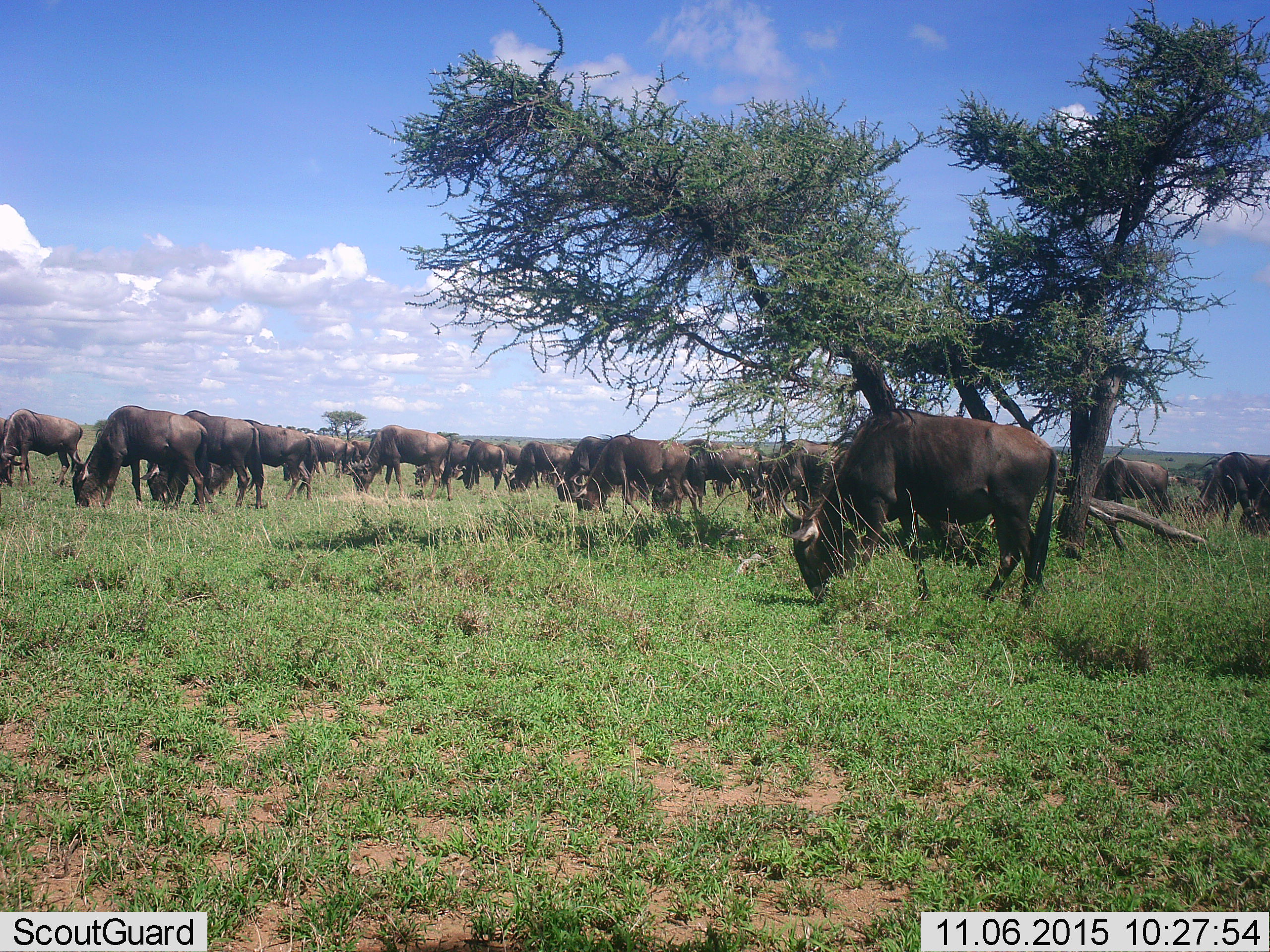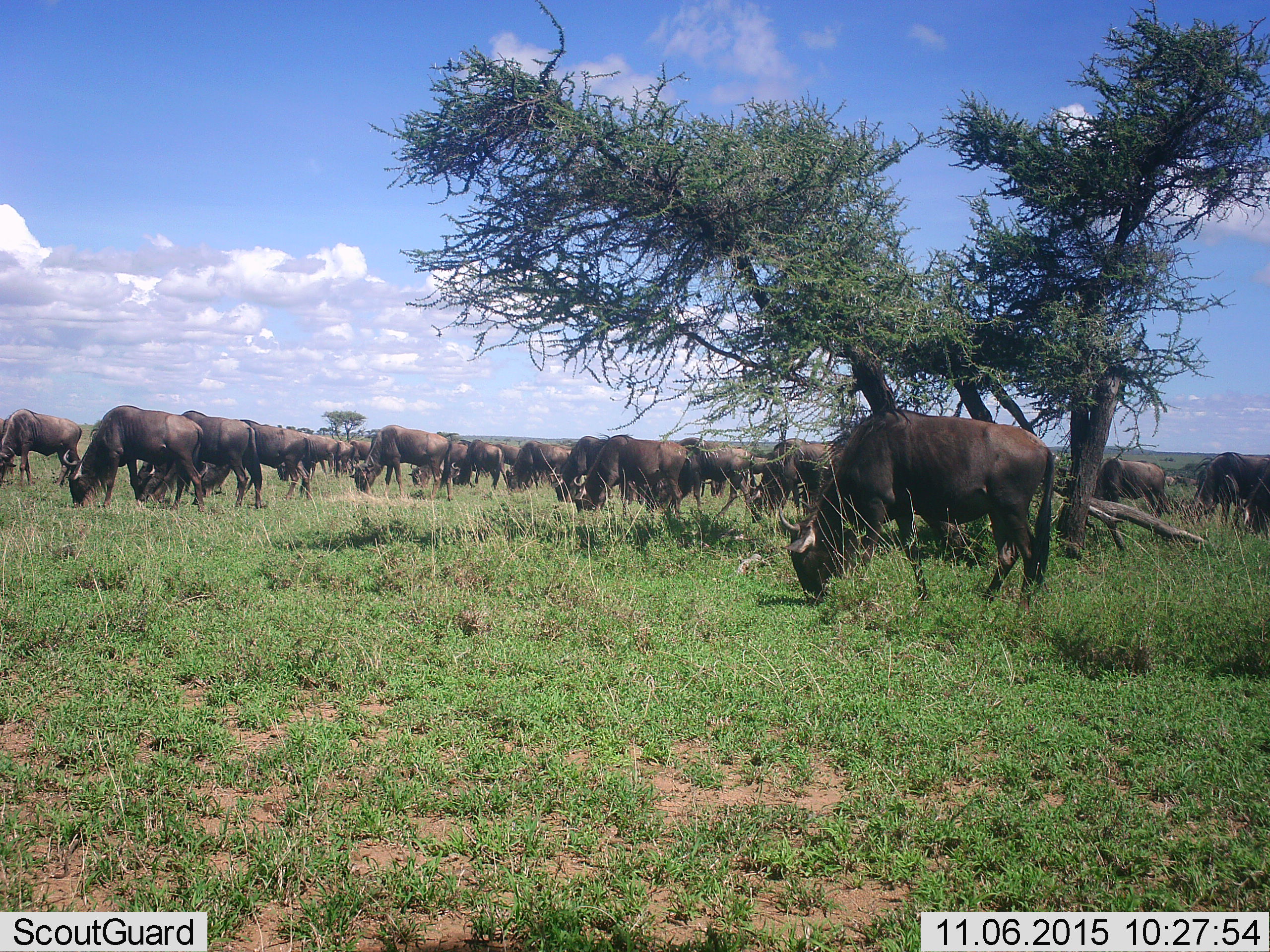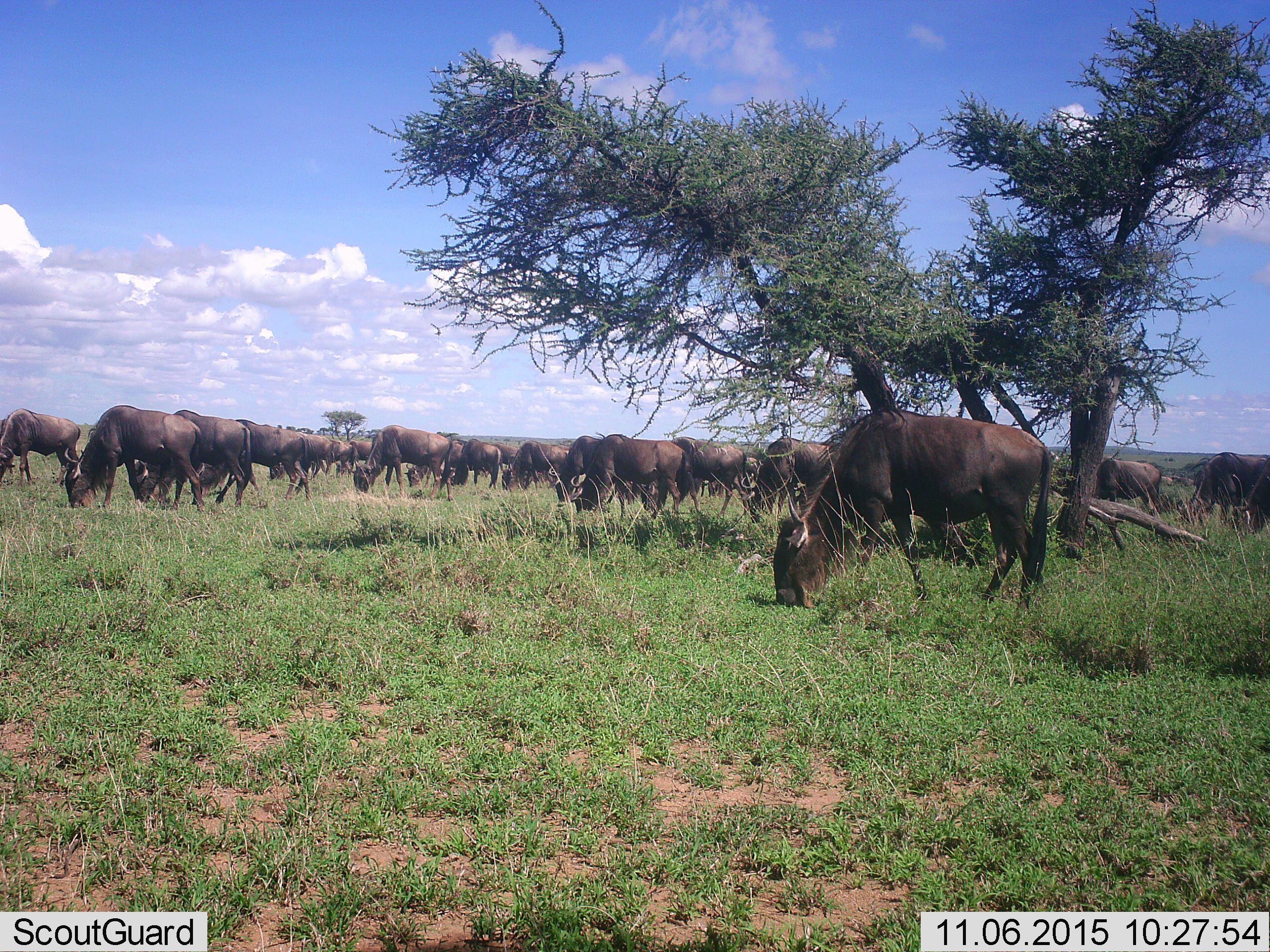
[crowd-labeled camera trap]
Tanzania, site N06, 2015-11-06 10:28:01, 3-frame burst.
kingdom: Animalia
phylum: Chordata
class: Mammalia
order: Artiodactyla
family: Bovidae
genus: Connochaetes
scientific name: Connochaetes taurinus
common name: blue wildebeest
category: wildebeest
Wildebeest (blue wildebeest) (Connochaetes taurinus), count 11-50. Behavior (volunteer vote fractions): standing 25%, resting 0%, moving 38%, interacting 0%. Young present (vote fraction): 0%. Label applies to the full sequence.